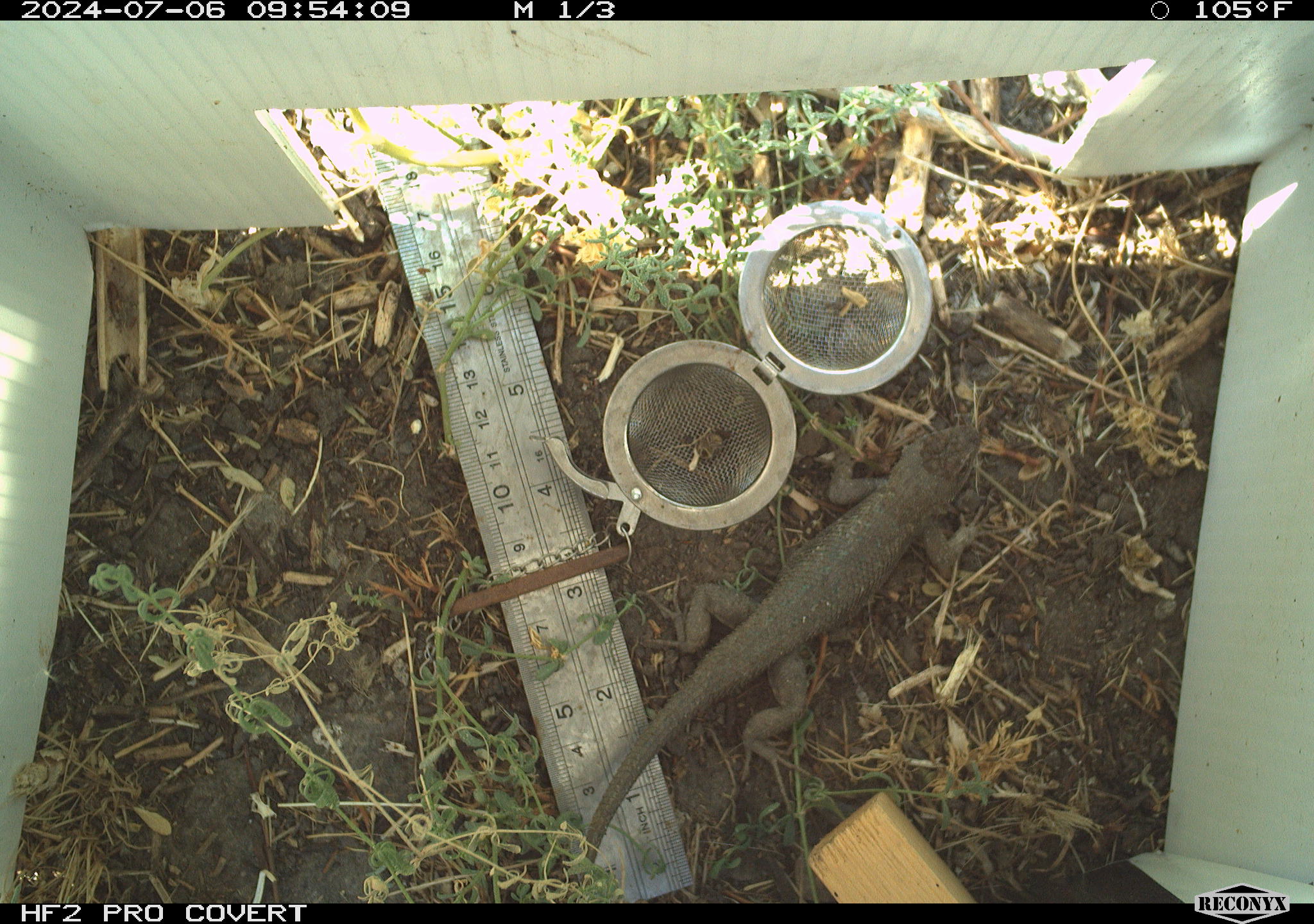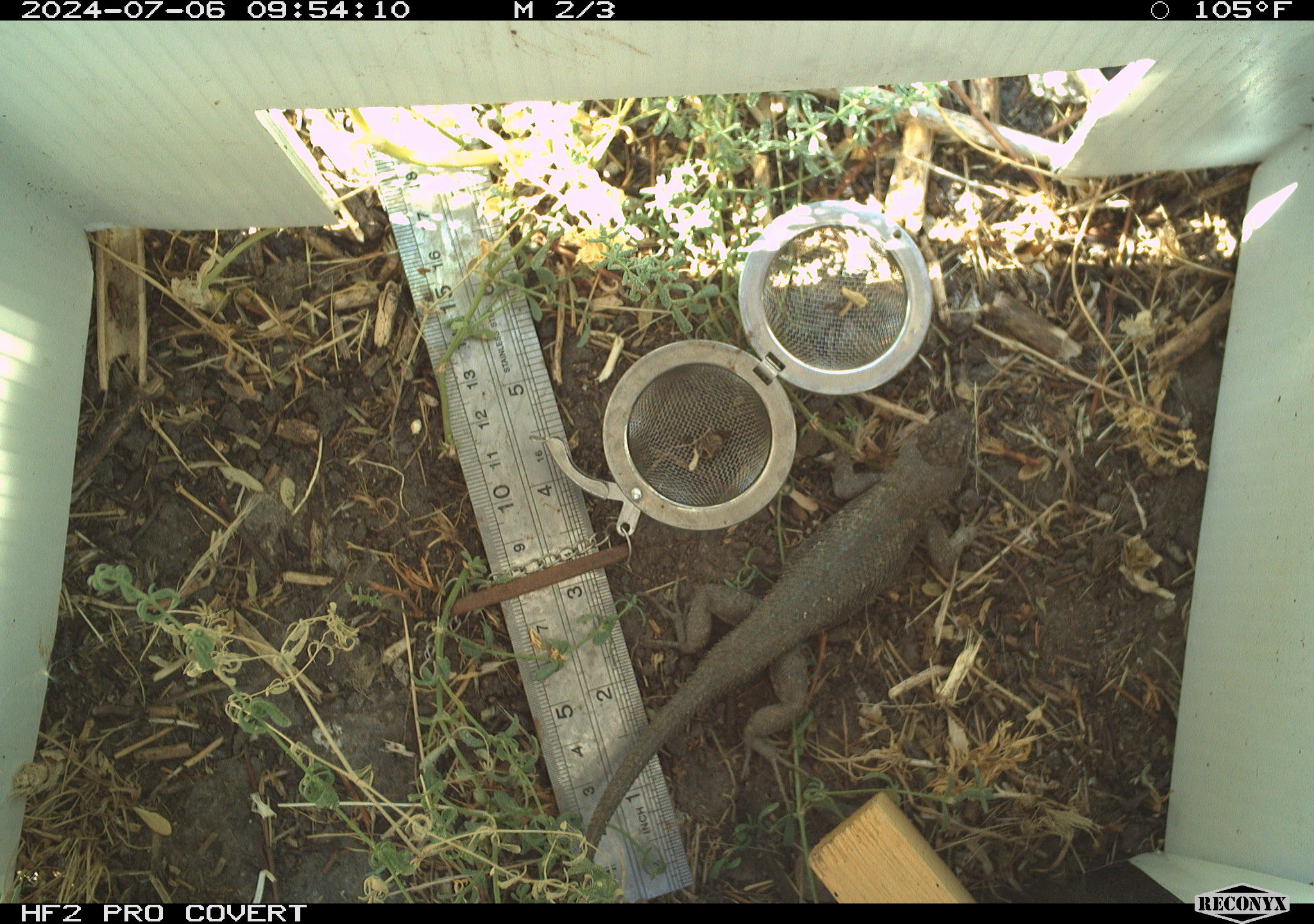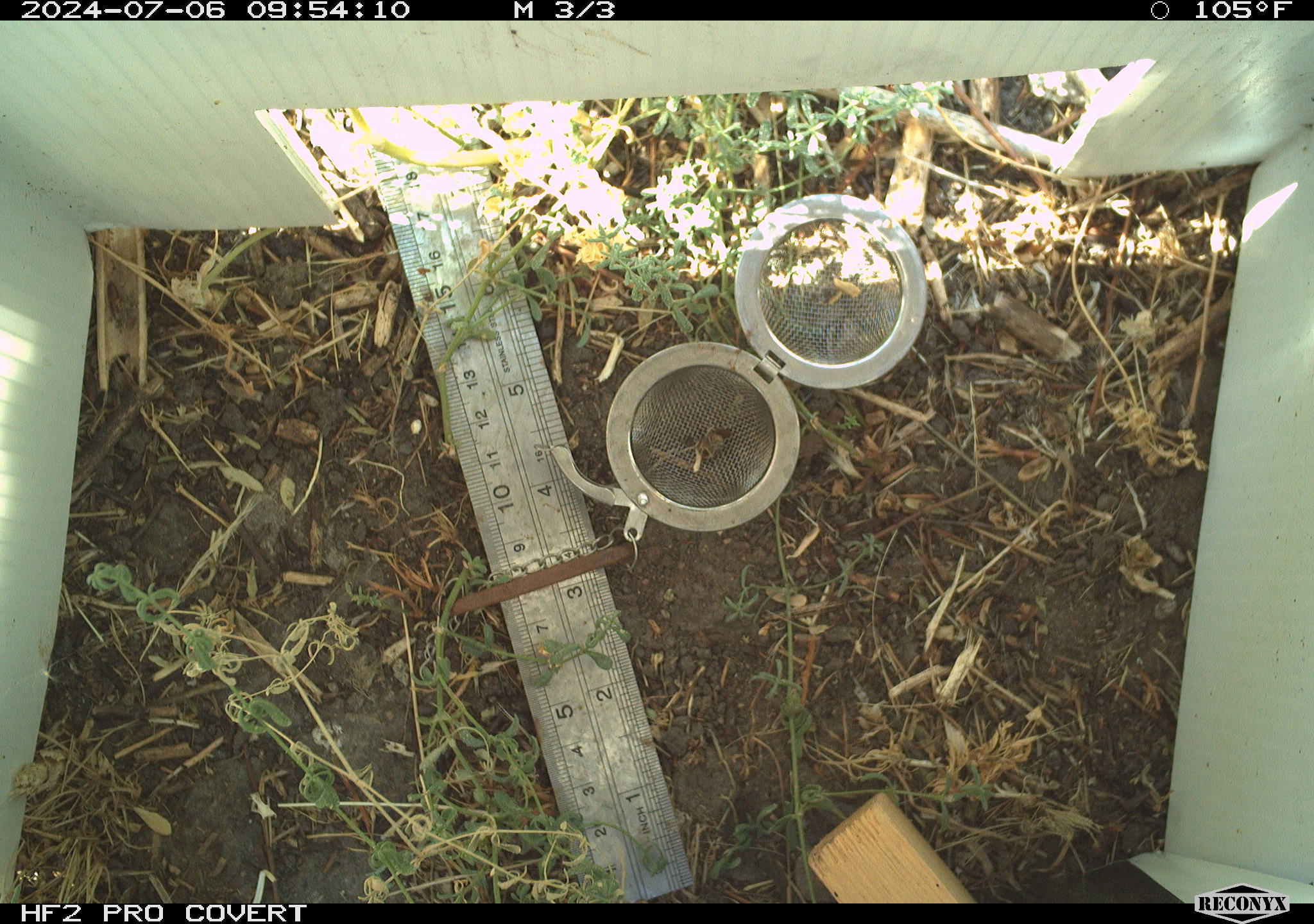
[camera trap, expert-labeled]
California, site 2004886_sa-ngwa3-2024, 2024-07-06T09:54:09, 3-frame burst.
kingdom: Animalia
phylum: Chordata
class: Reptilia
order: Squamata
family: Phrynosomatidae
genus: Sceloporus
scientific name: Sceloporus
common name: spiny lizards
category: sceloporus species